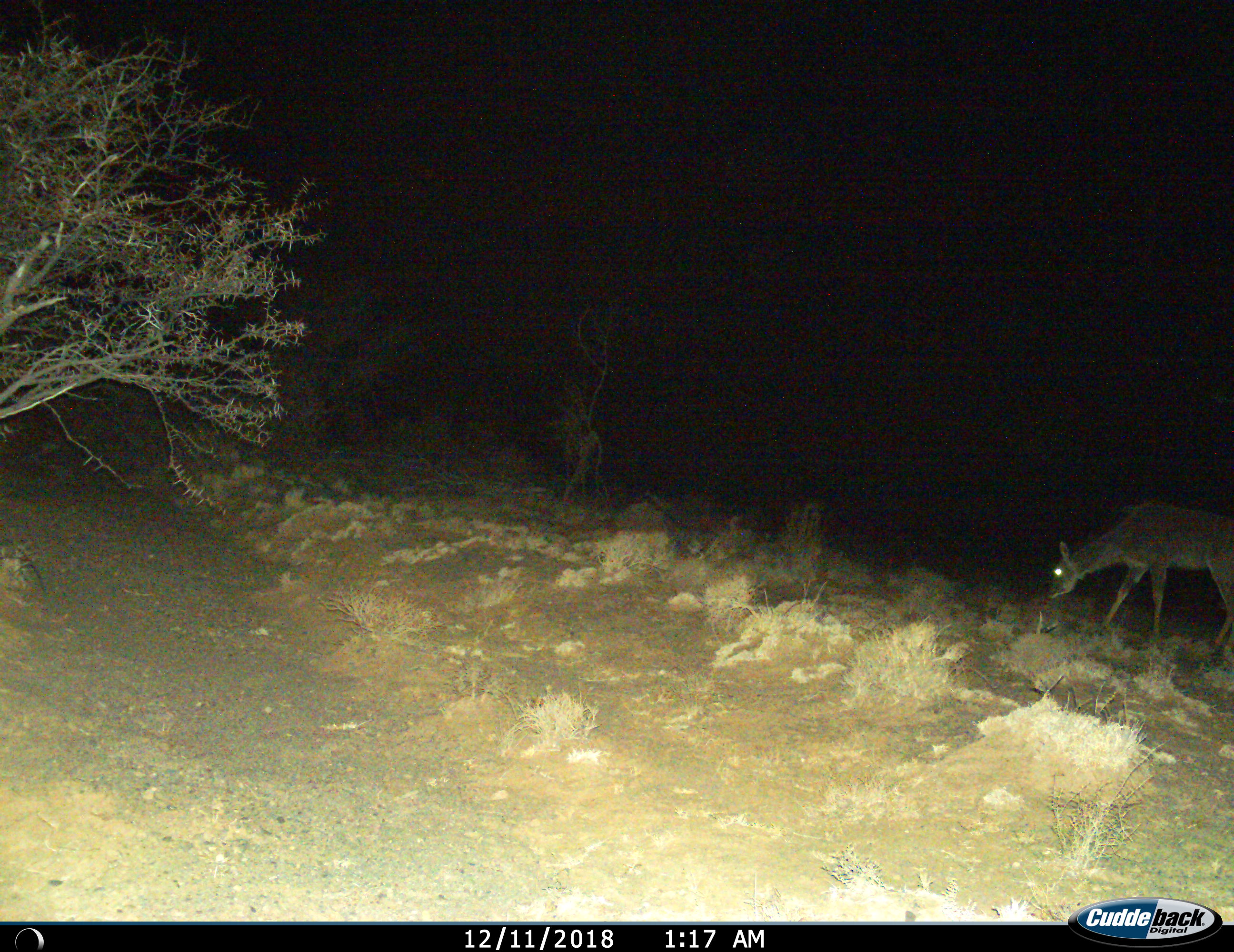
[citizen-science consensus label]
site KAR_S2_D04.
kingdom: Animalia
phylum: Chordata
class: Mammalia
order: Artiodactyla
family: Bovidae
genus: Tragelaphus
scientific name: Tragelaphus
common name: kudu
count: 1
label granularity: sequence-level